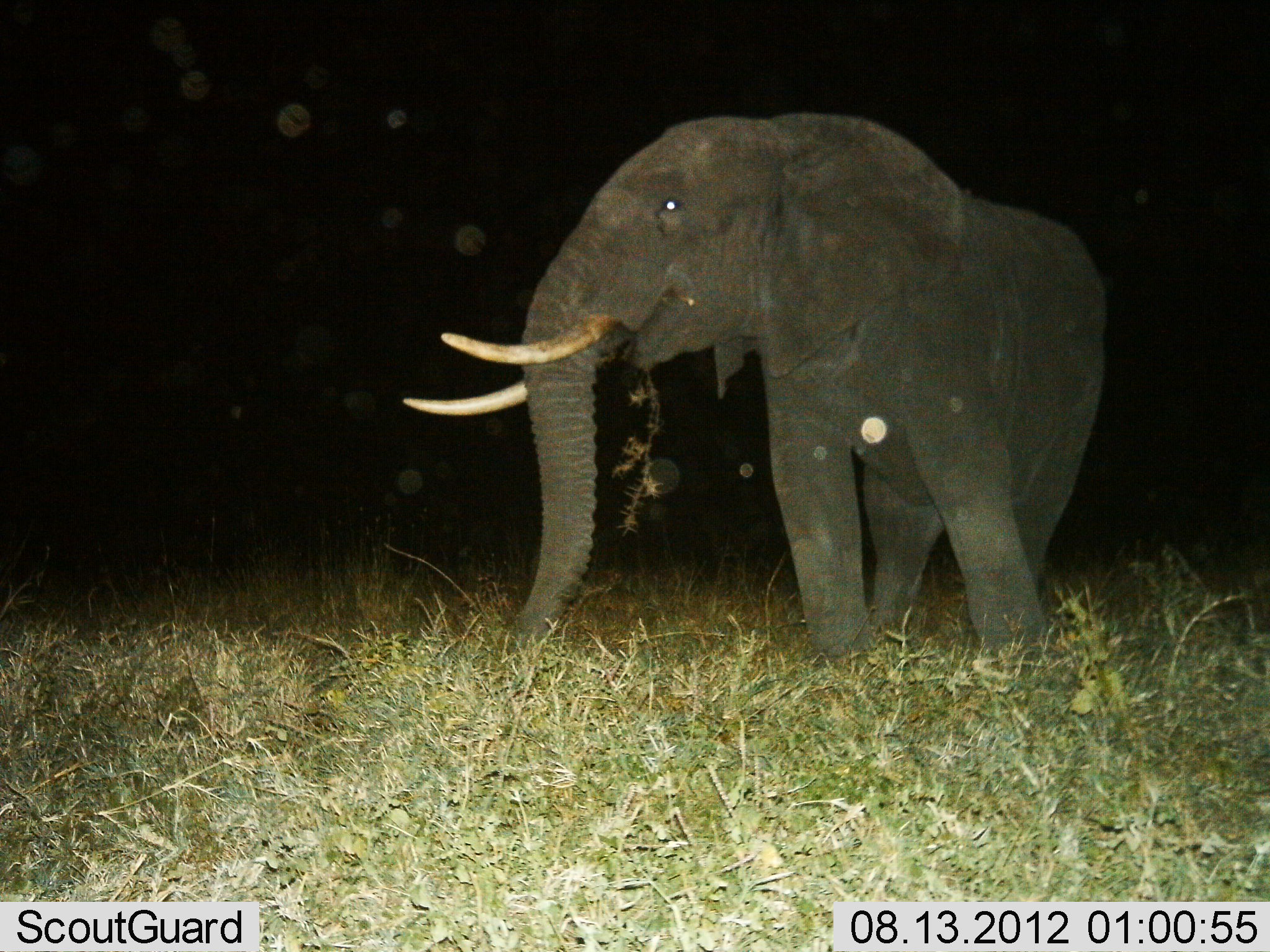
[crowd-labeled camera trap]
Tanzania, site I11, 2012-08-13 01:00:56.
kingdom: Animalia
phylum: Chordata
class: Mammalia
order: Proboscidea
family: Elephantidae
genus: Loxodonta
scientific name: Loxodonta africana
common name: african bush elephant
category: elephant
Elephant (african bush elephant) (Loxodonta africana), count 1. Behavior (volunteer vote fractions): standing 40%, resting 0%, moving 10%, interacting 0%. Young present (vote fraction): 0%. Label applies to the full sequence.